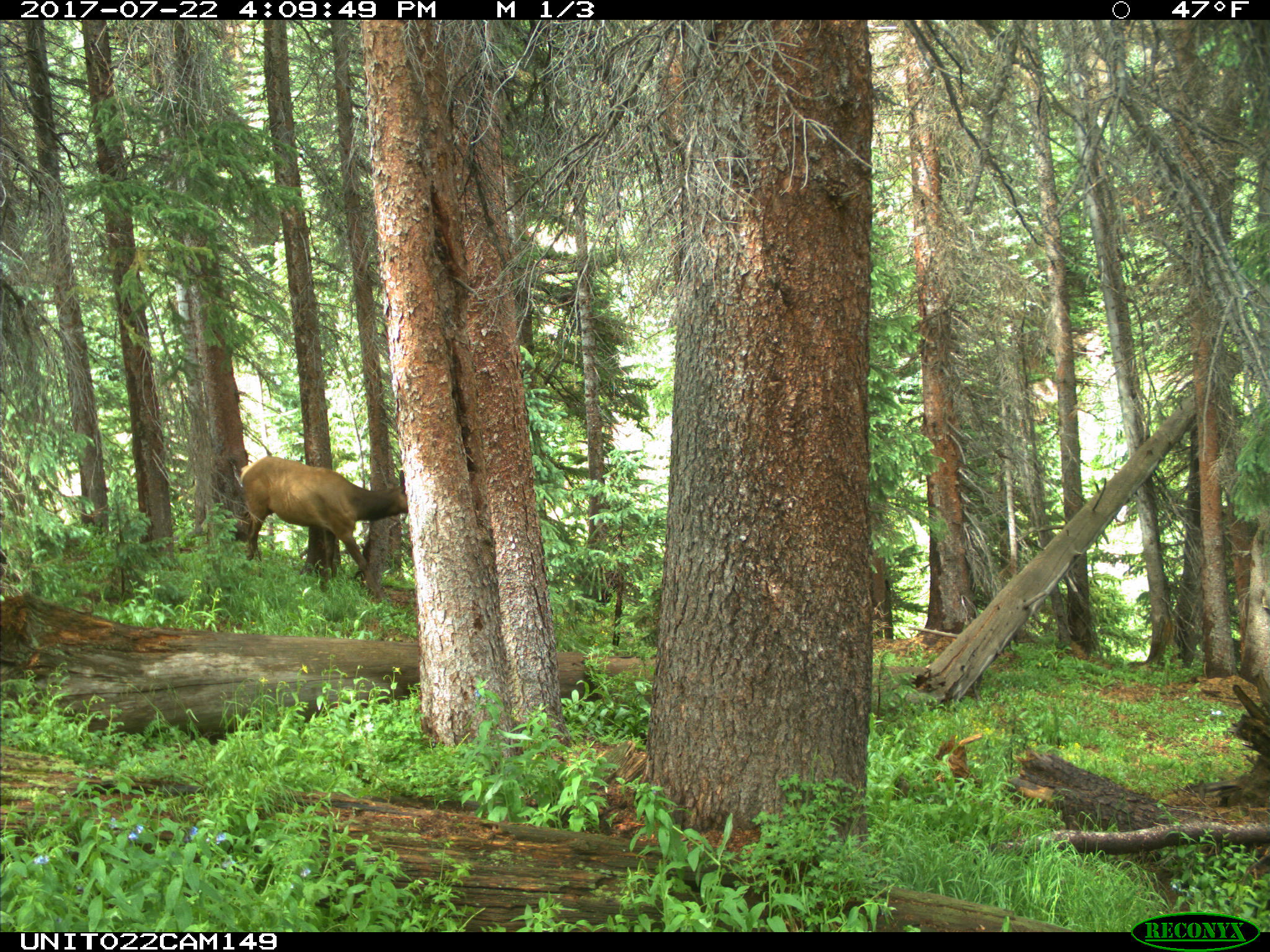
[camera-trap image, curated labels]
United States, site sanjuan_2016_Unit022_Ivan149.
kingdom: Animalia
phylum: Chordata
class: Mammalia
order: Artiodactyla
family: Cervidae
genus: Cervus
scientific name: Cervus elaphus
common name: red deer